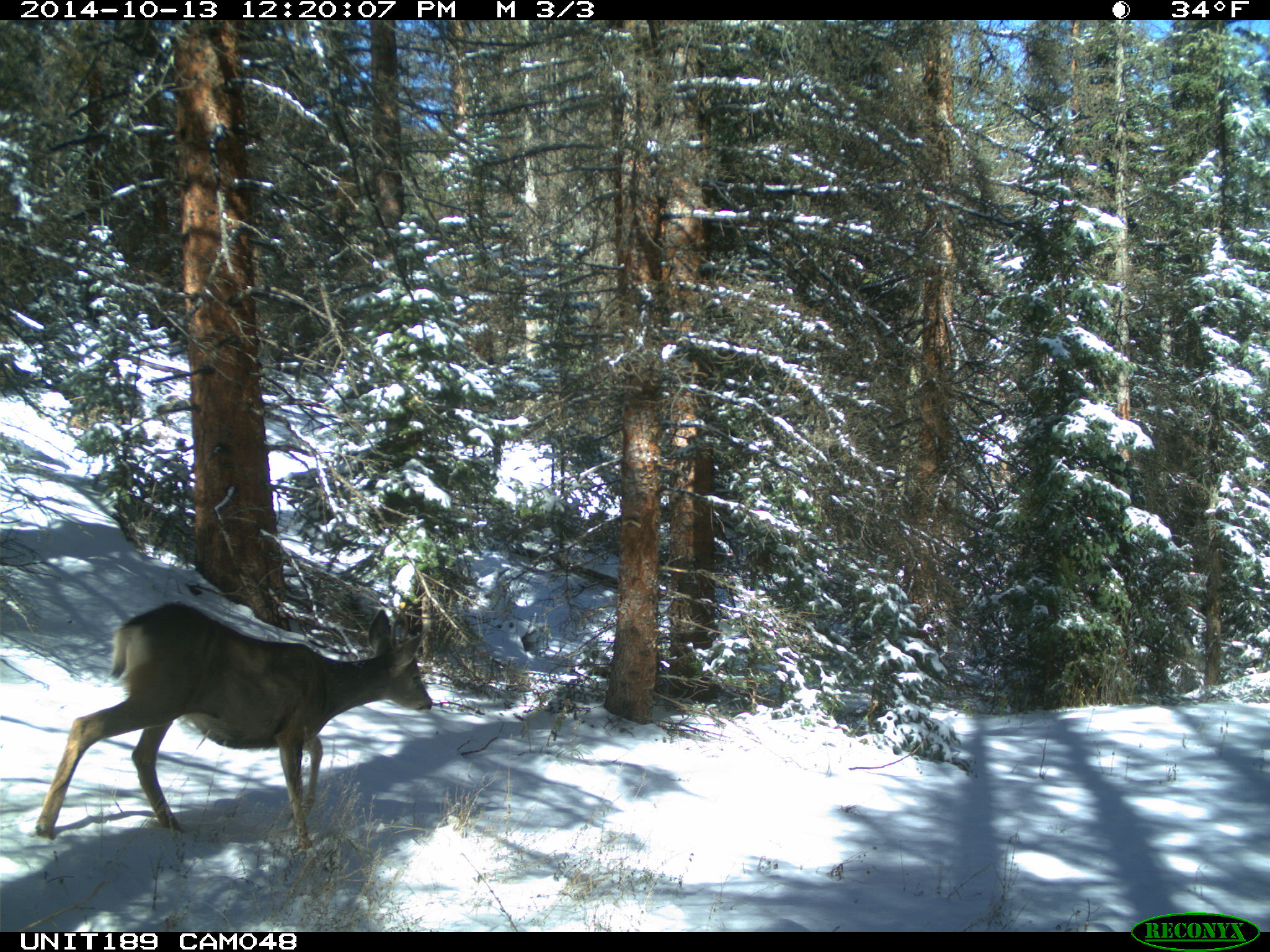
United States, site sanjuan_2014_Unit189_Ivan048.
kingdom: Animalia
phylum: Chordata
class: Mammalia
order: Artiodactyla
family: Cervidae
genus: Odocoileus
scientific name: Odocoileus hemionus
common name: mule deer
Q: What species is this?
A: Odocoileus hemionus (mule deer).